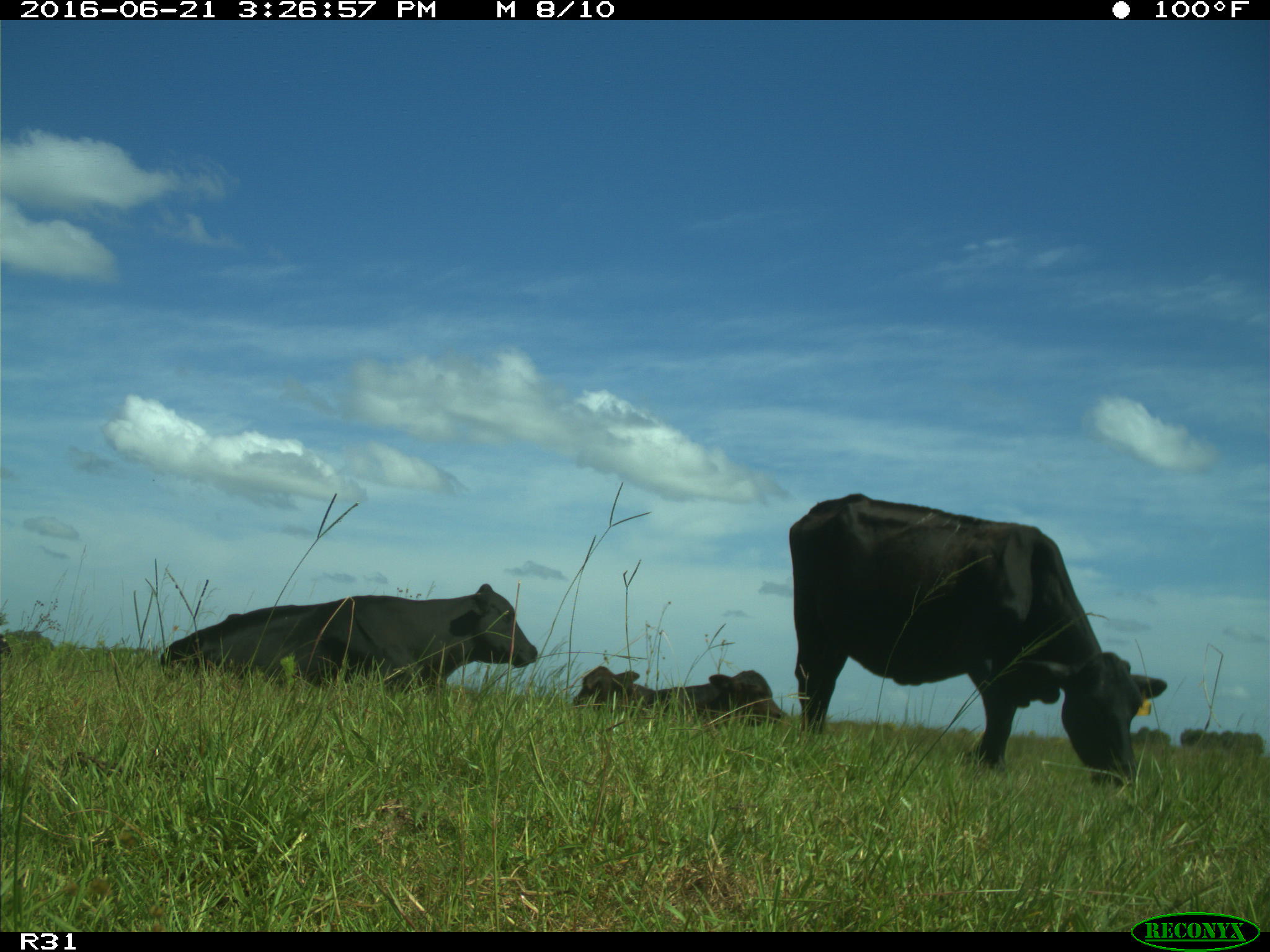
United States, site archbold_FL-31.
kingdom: Animalia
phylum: Chordata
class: Mammalia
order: Artiodactyla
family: Bovidae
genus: Bos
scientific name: Bos taurus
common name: domestic cow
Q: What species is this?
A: Bos taurus (domestic cow).